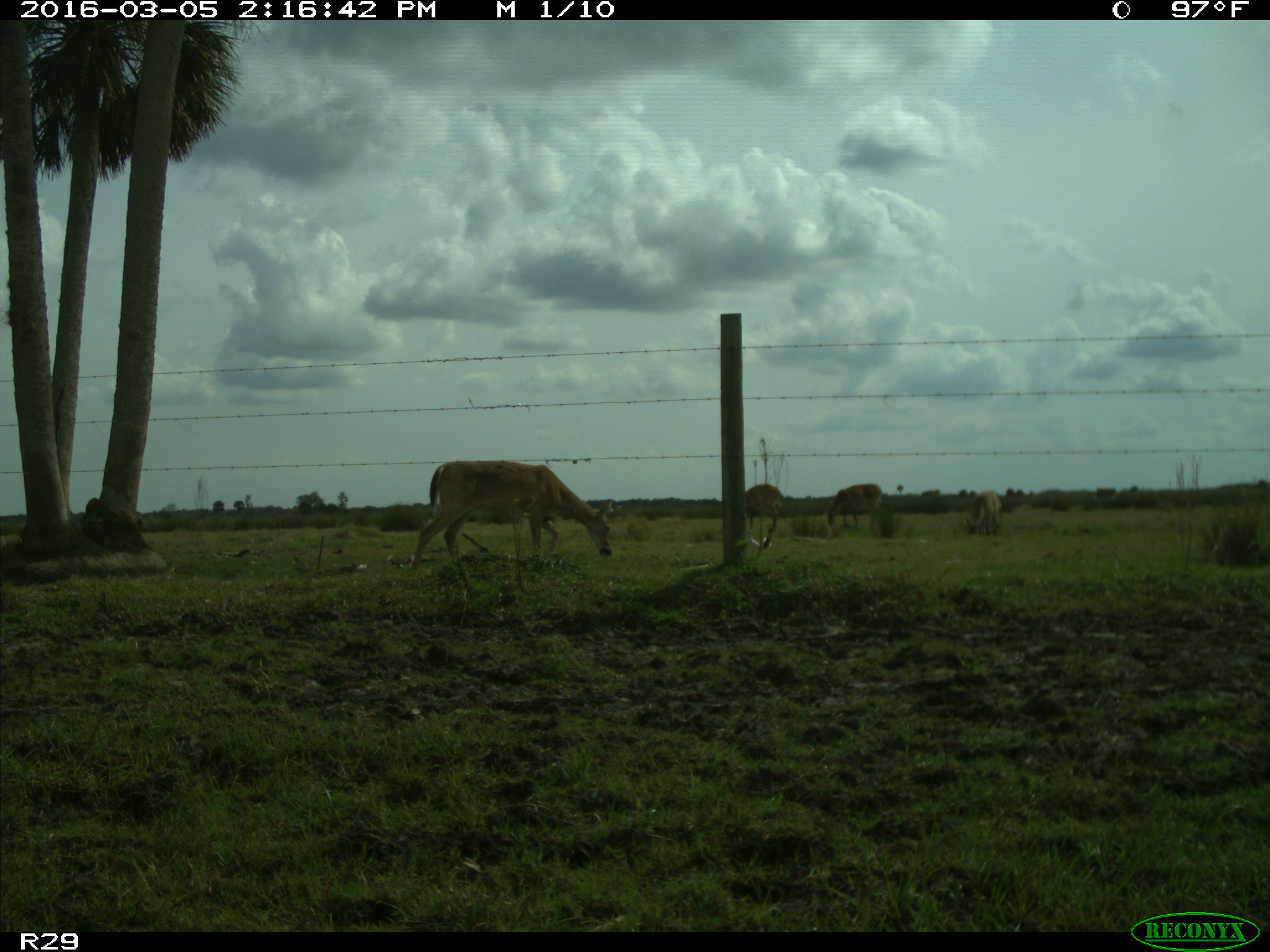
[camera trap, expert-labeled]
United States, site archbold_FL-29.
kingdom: Animalia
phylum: Chordata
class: Mammalia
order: Artiodactyla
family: Cervidae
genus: Odocoileus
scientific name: Odocoileus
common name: deer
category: unidentified deer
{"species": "unidentified deer (deer) (Odocoileus)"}